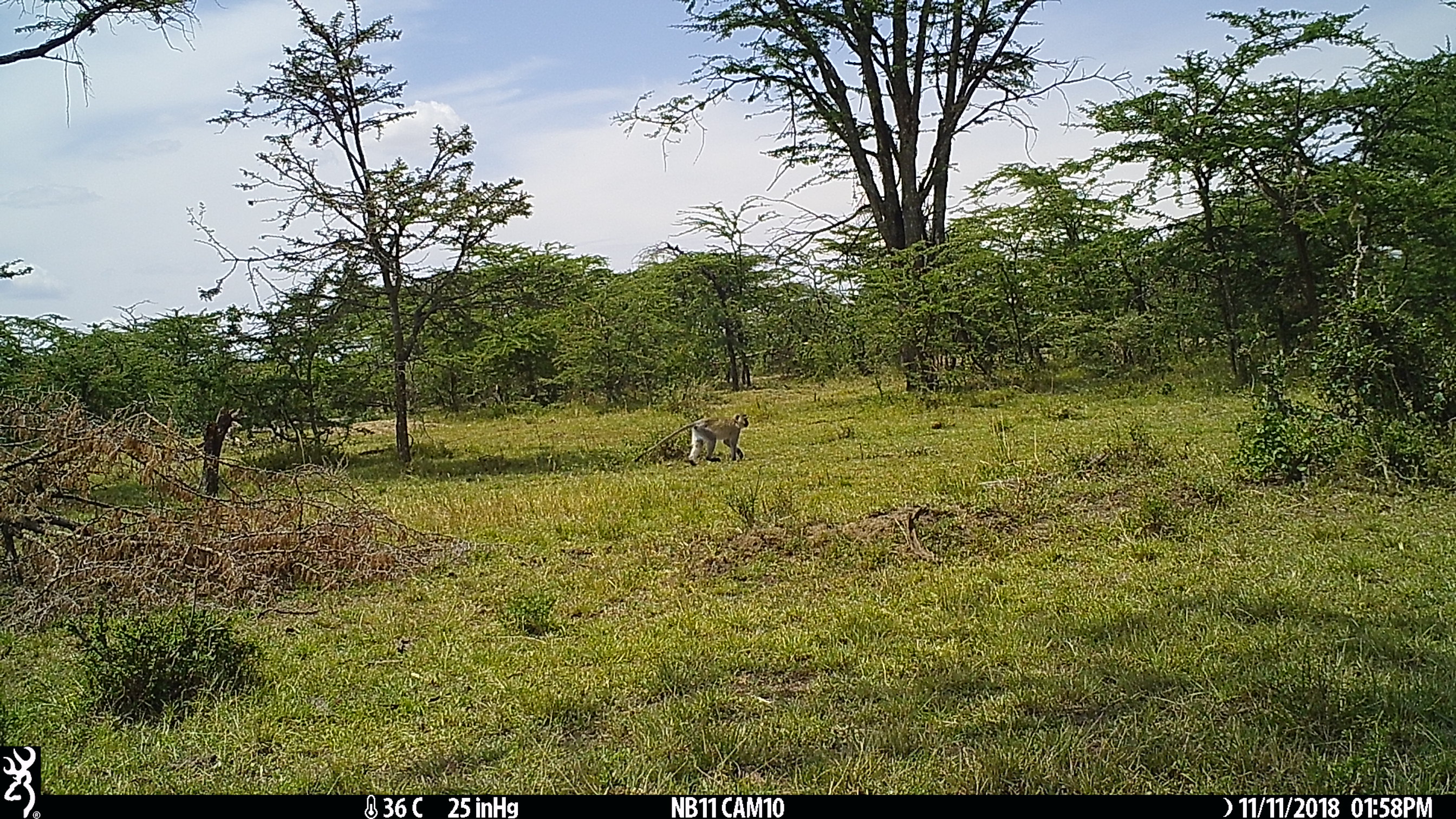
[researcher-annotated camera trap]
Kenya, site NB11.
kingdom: Animalia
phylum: Chordata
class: Mammalia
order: Primates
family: Cercopithecidae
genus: Chlorocebus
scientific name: Chlorocebus pygerythrus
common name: vervet monkey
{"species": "vervet monkey (Chlorocebus pygerythrus)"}